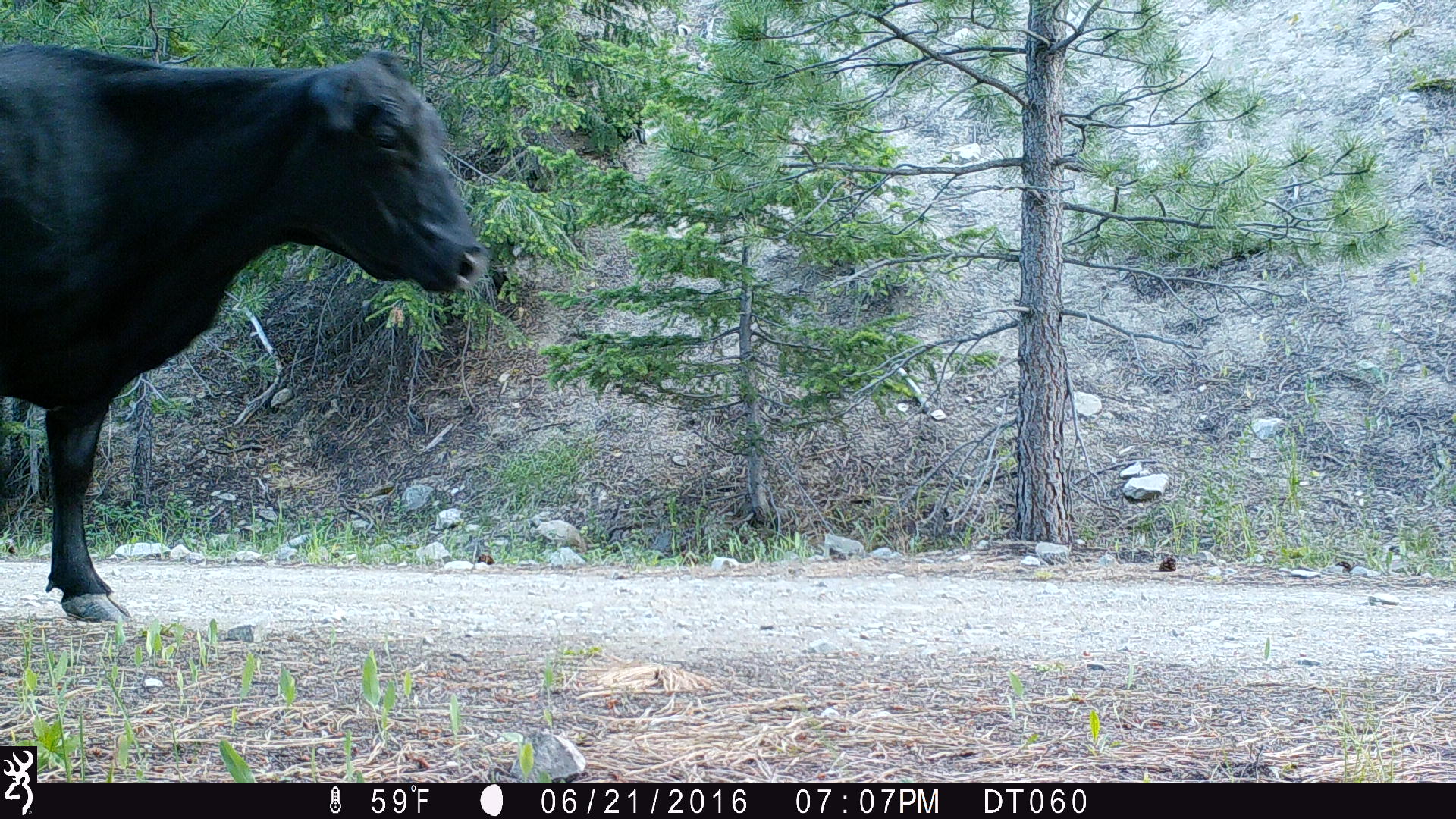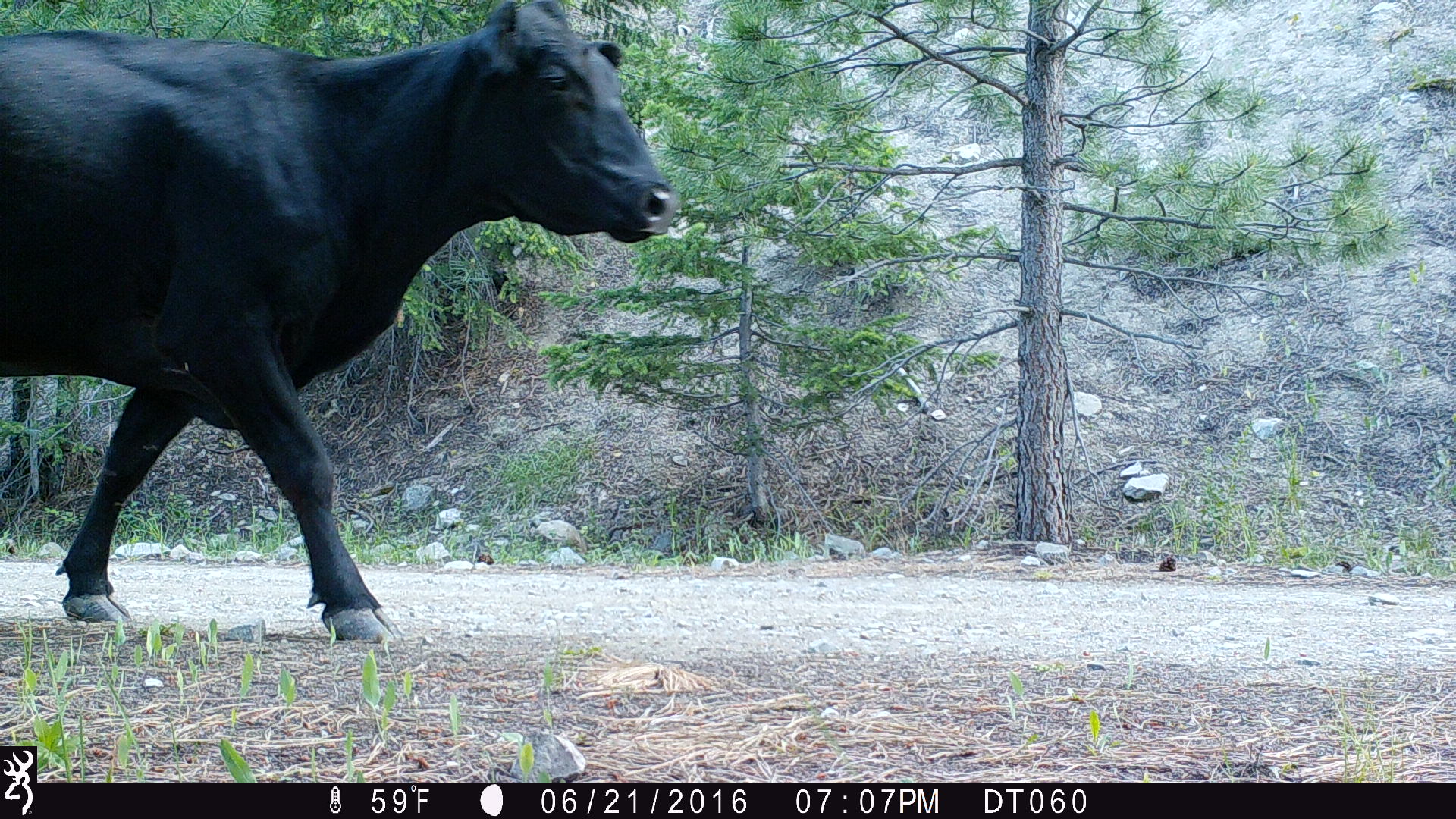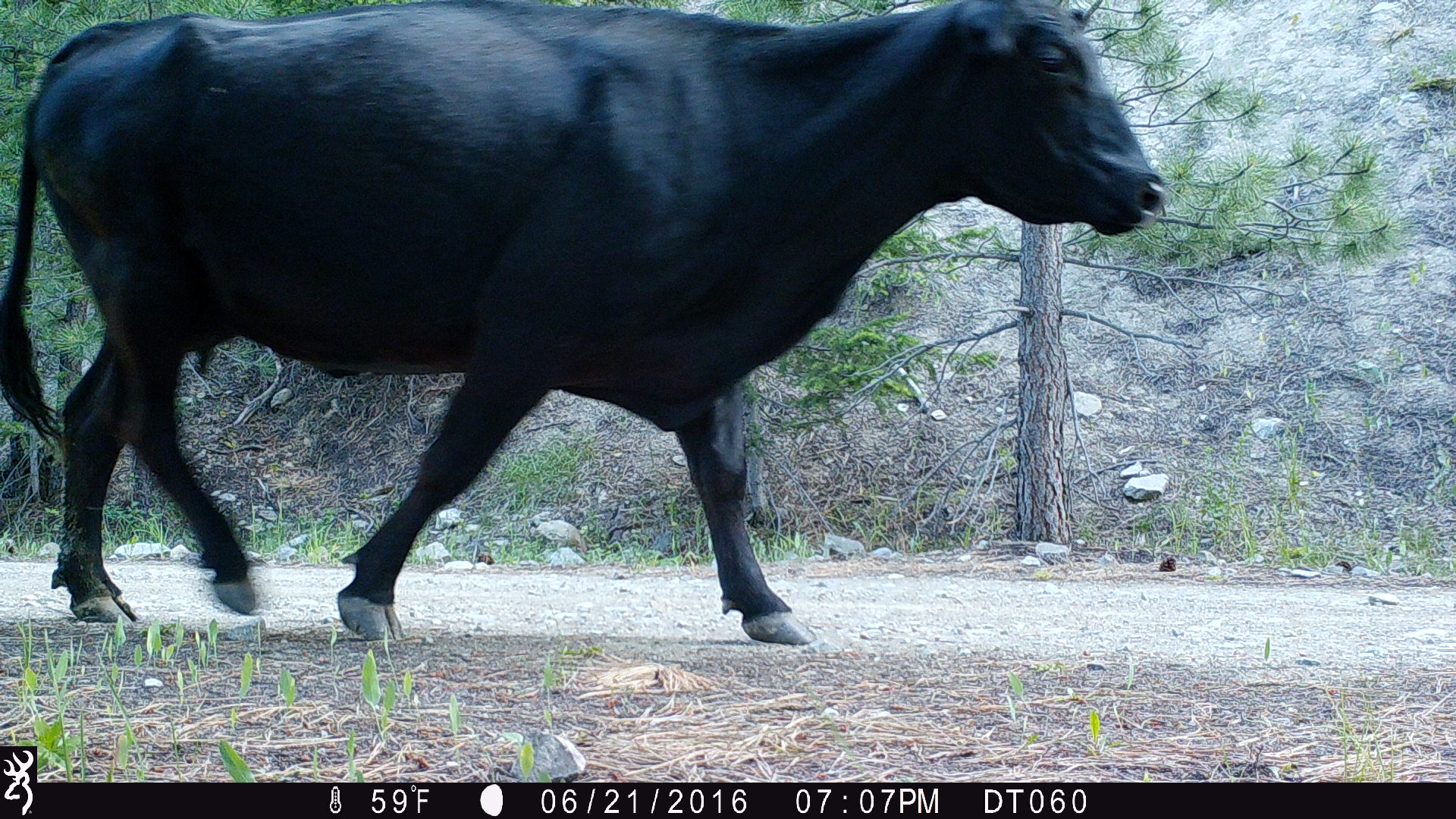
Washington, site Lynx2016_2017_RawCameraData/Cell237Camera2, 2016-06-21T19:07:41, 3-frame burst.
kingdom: Animalia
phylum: Chordata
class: Mammalia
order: Artiodactyla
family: Bovidae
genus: Bos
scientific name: Bos taurus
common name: domestic cattle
Domestic cattle (Bos taurus). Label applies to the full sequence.